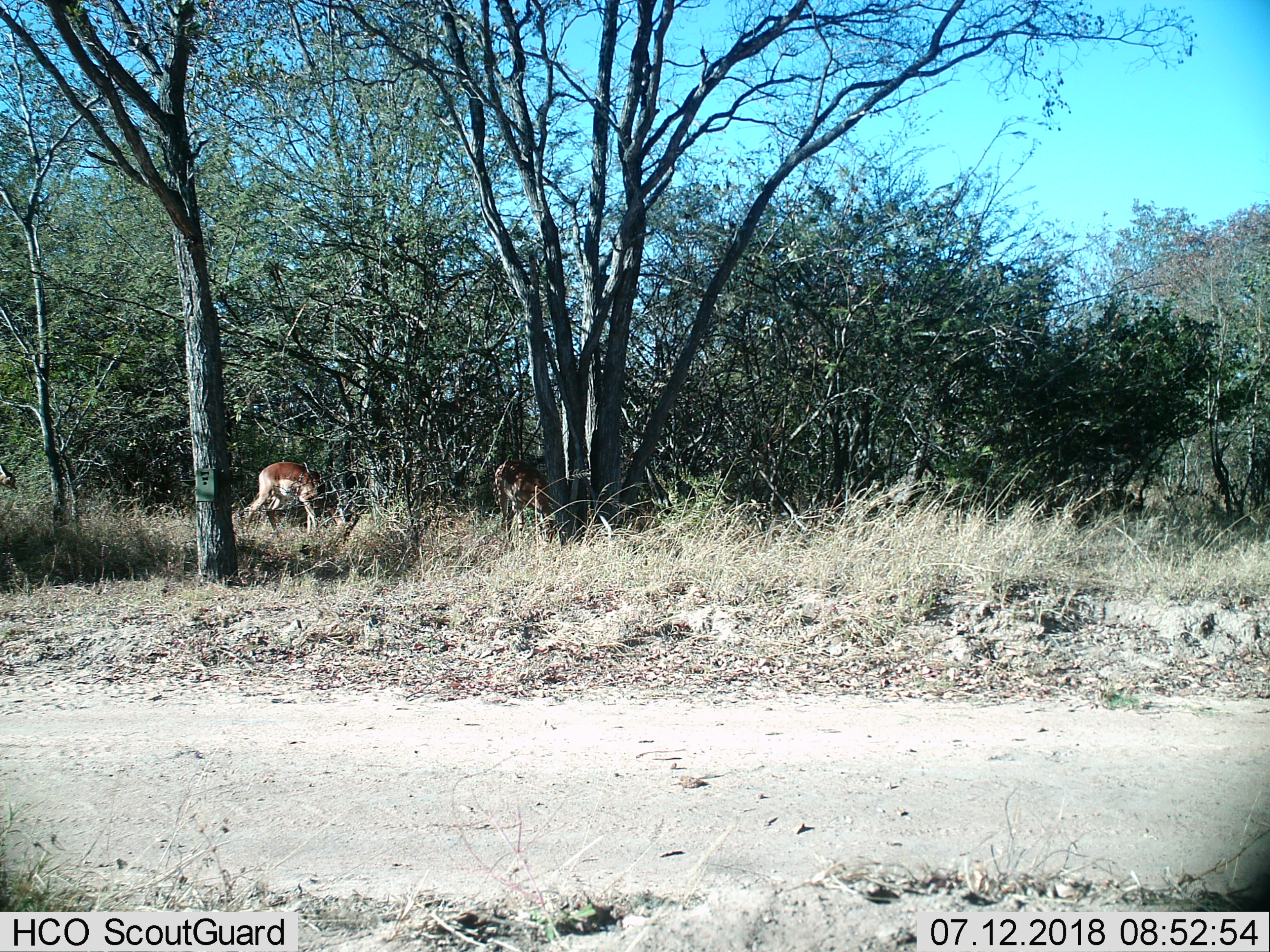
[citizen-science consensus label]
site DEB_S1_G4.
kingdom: Animalia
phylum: Chordata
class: Mammalia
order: Artiodactyla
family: Bovidae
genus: Aepyceros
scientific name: Aepyceros melampus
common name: impala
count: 2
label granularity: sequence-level